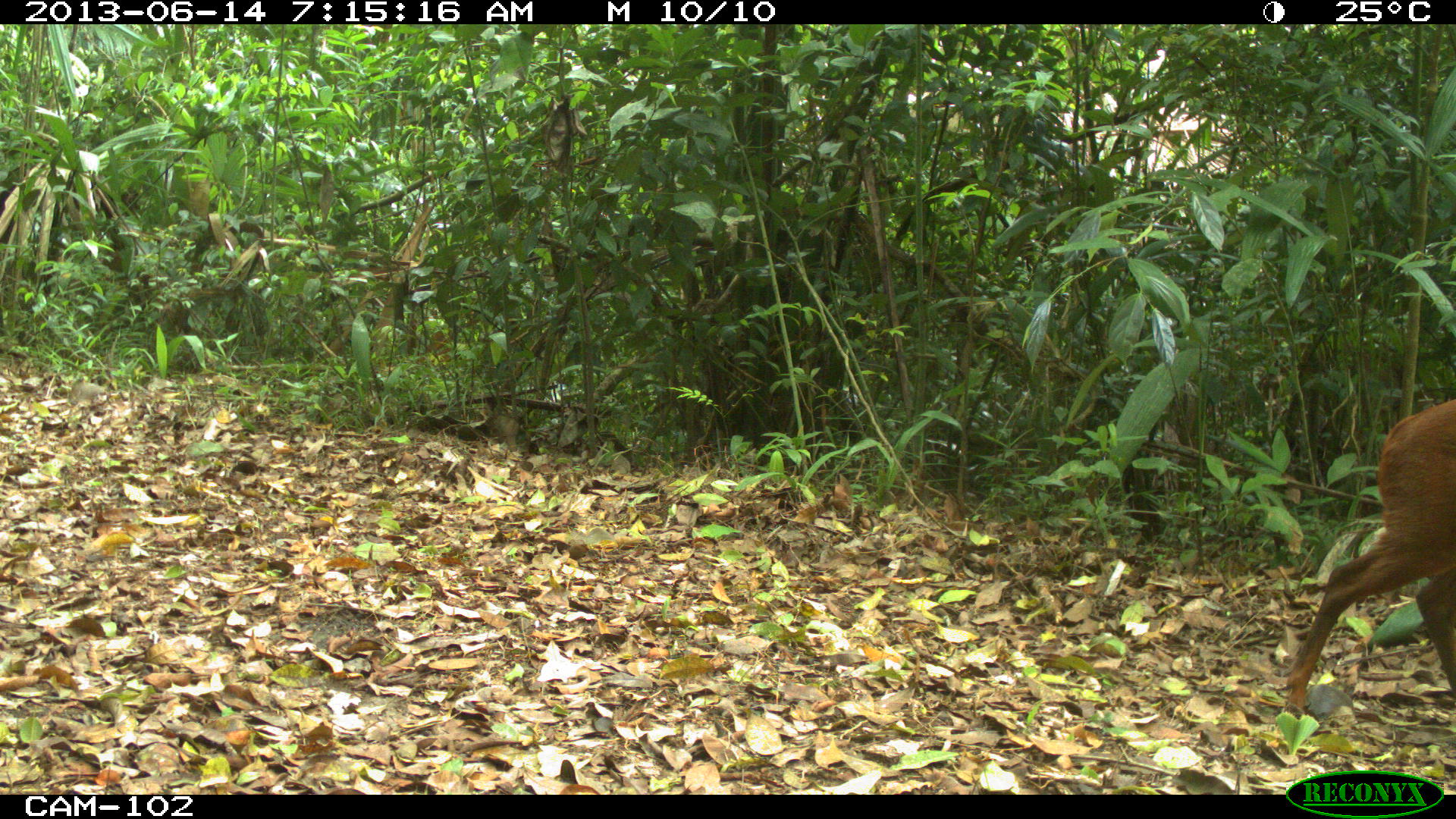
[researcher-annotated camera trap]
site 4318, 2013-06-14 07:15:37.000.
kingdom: Animalia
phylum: Chordata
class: Mammalia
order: Artiodactyla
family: Cervidae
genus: Mazama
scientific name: Mazama temama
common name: central american red brocket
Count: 1.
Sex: male.